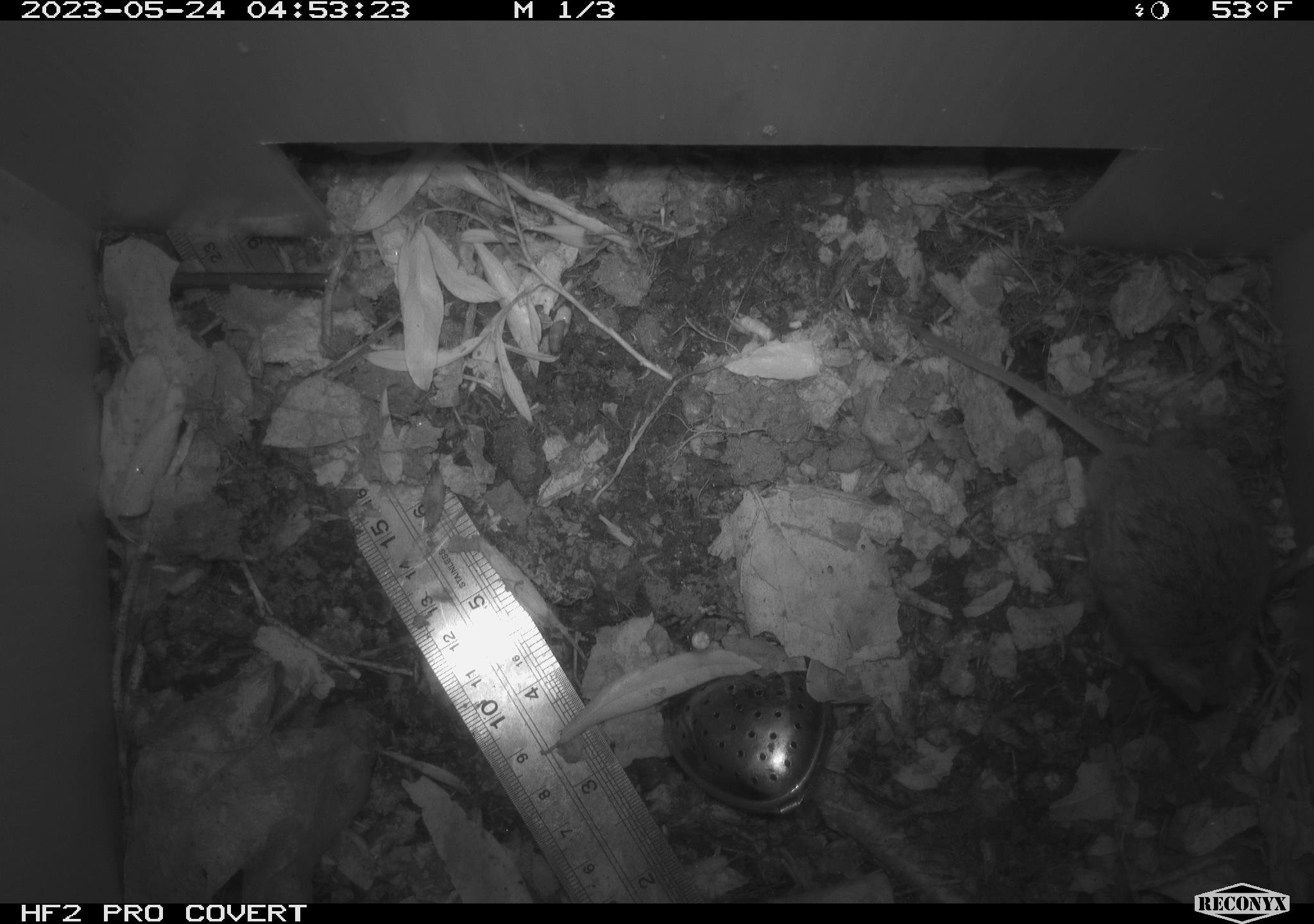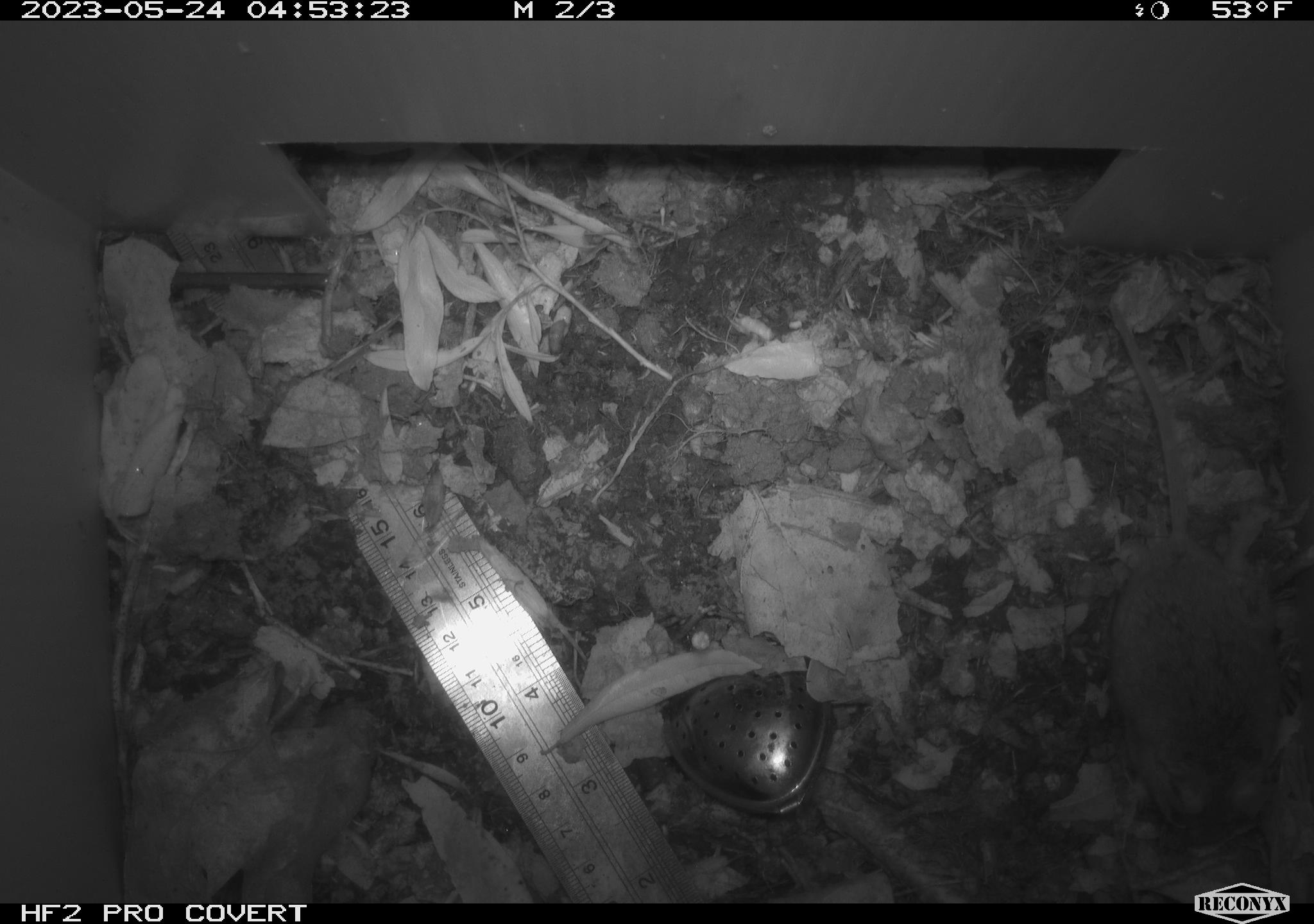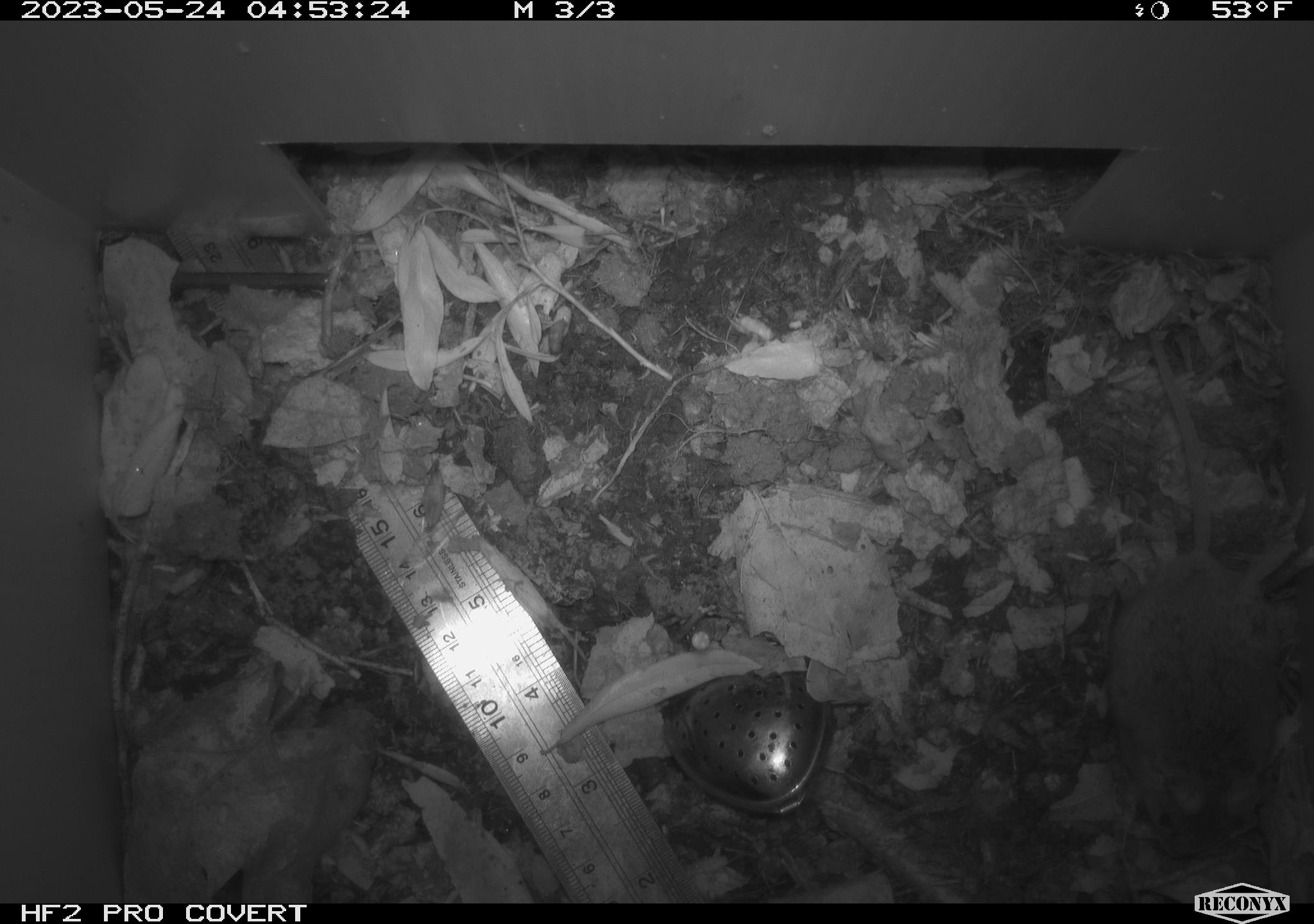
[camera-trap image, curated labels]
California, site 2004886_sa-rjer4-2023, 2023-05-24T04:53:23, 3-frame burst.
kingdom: Animalia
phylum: Chordata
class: Mammalia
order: Rodentia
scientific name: Rodentia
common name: mouse species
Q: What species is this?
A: Mouse species (Rodentia).